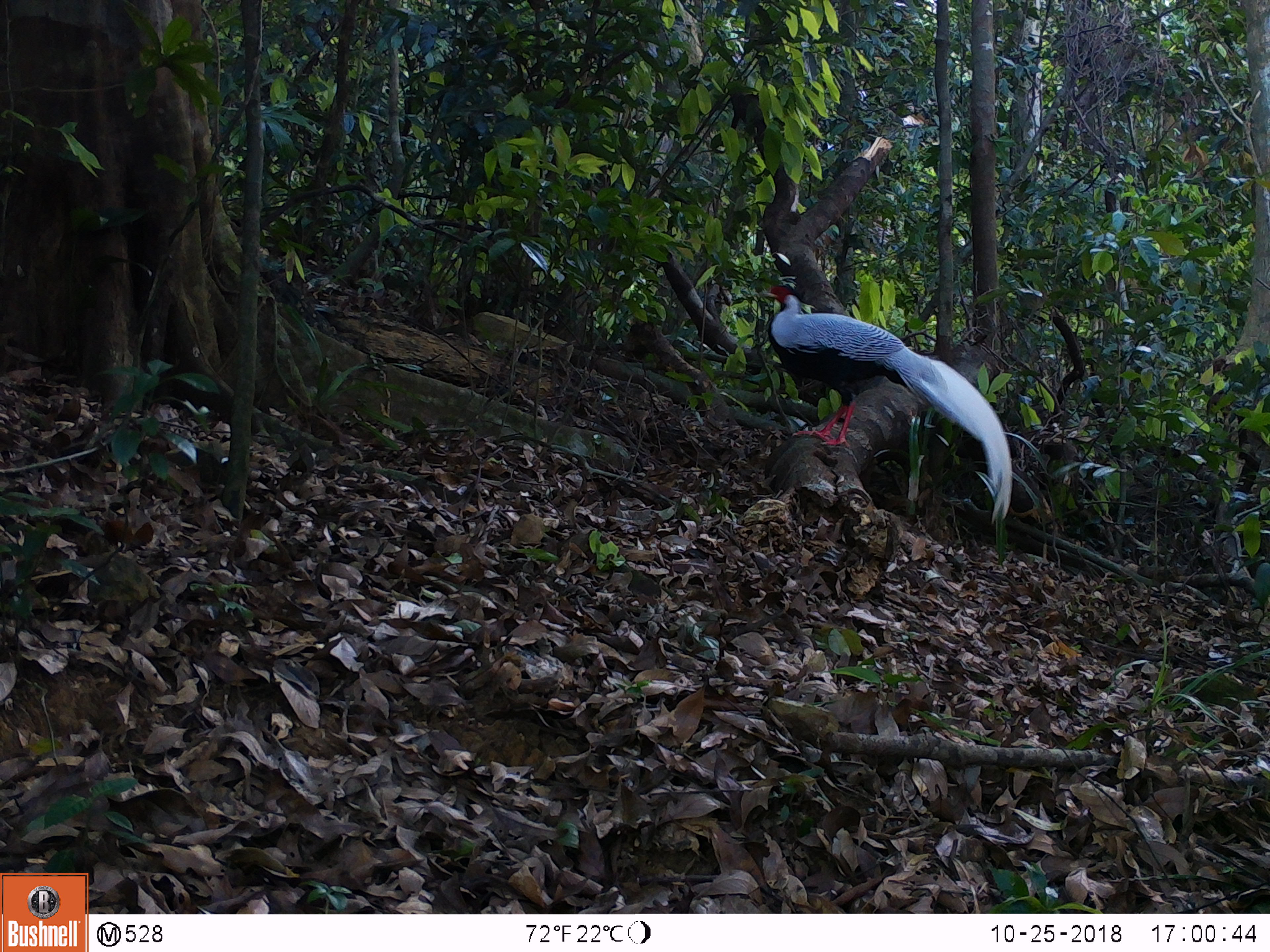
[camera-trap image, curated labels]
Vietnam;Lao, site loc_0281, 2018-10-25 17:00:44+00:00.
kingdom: Animalia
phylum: Chordata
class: Aves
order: Galliformes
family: Phasianidae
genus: Lophura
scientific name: Lophura nycthemera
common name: silver pheasant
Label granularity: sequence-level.